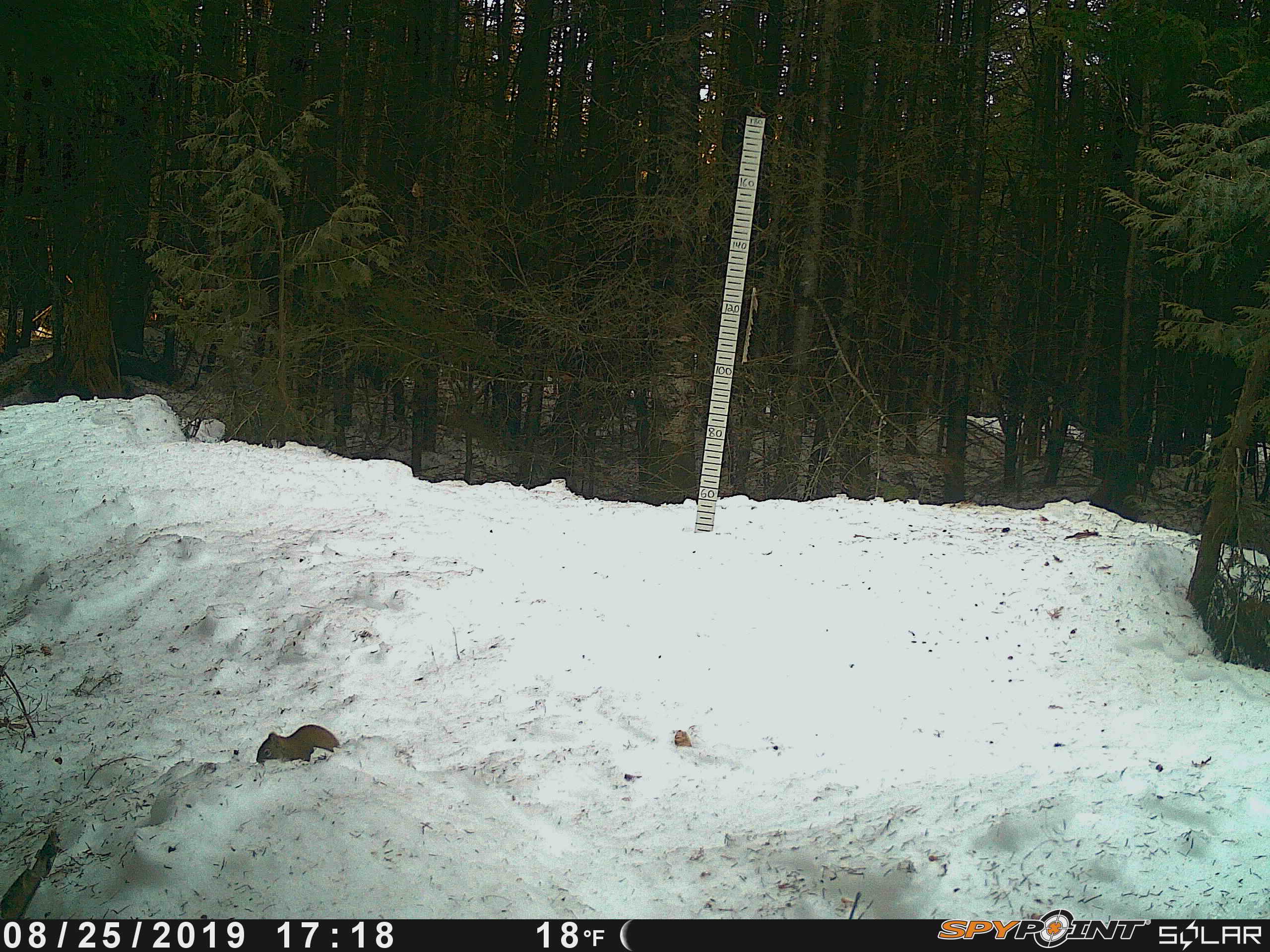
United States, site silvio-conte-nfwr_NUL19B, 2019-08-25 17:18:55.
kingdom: Animalia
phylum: Chordata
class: Mammalia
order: Rodentia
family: Sciuridae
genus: Tamiasciurus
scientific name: Tamiasciurus hudsonicus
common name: red squirrel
Red squirrel (Tamiasciurus hudsonicus).